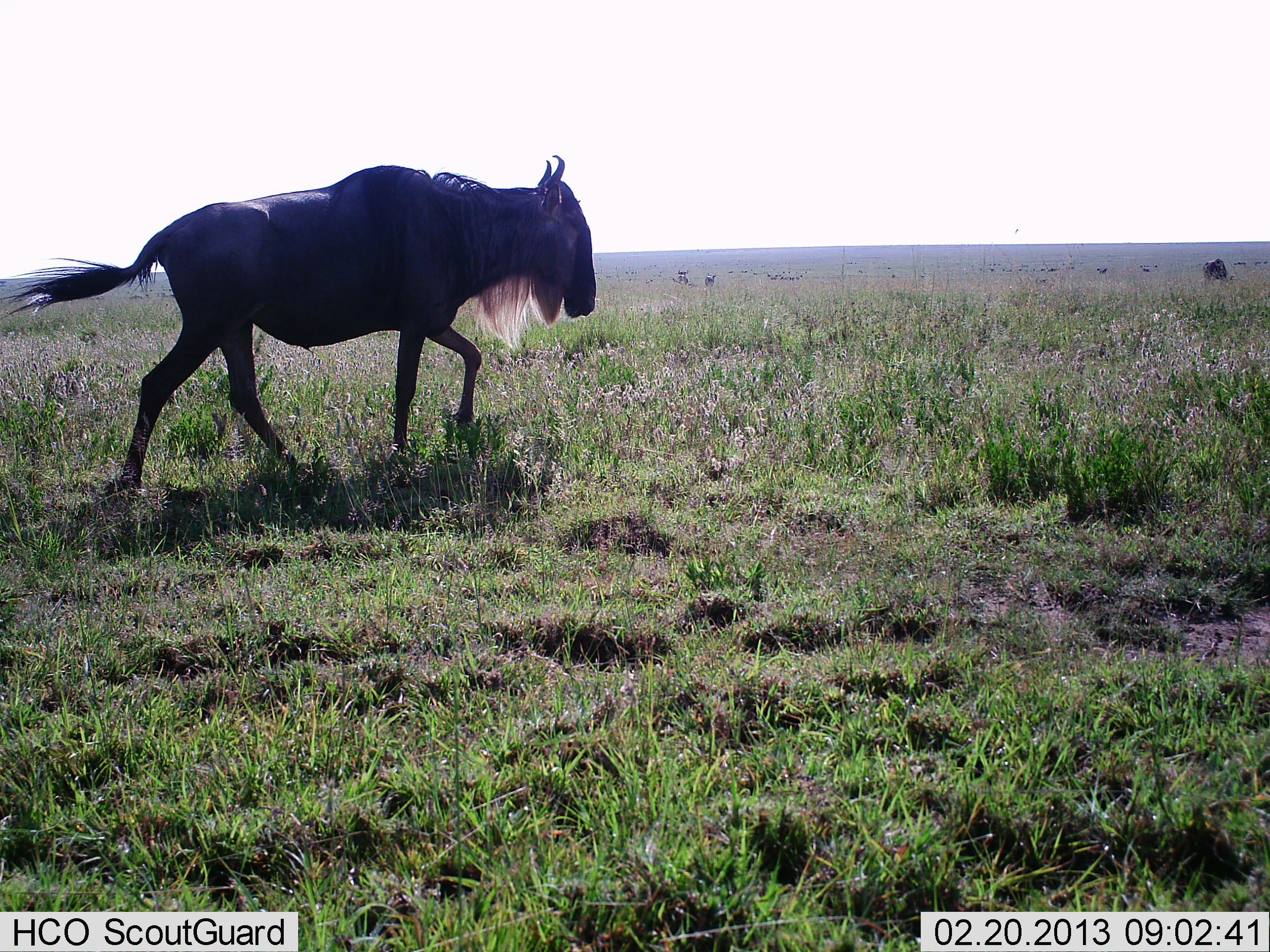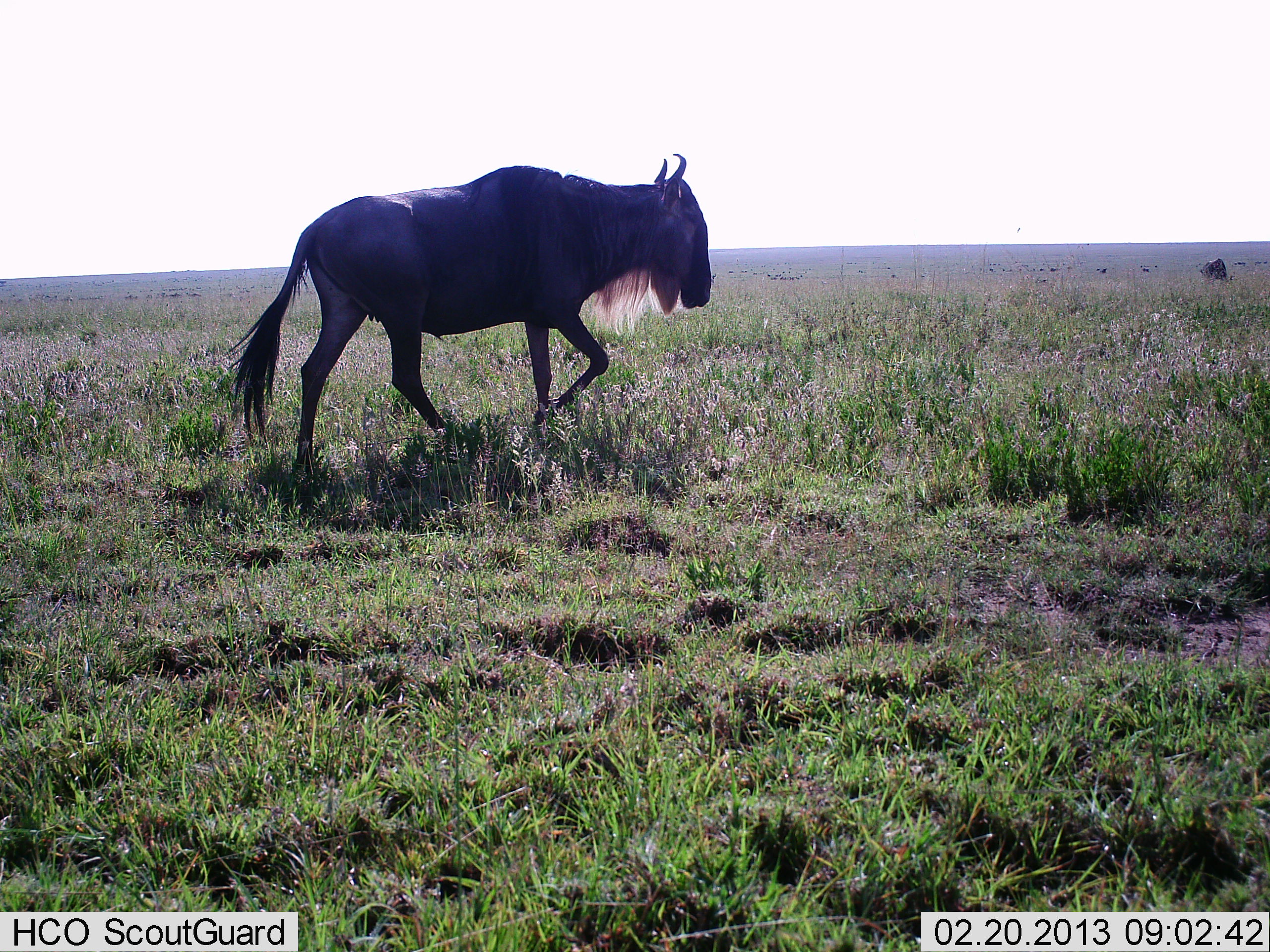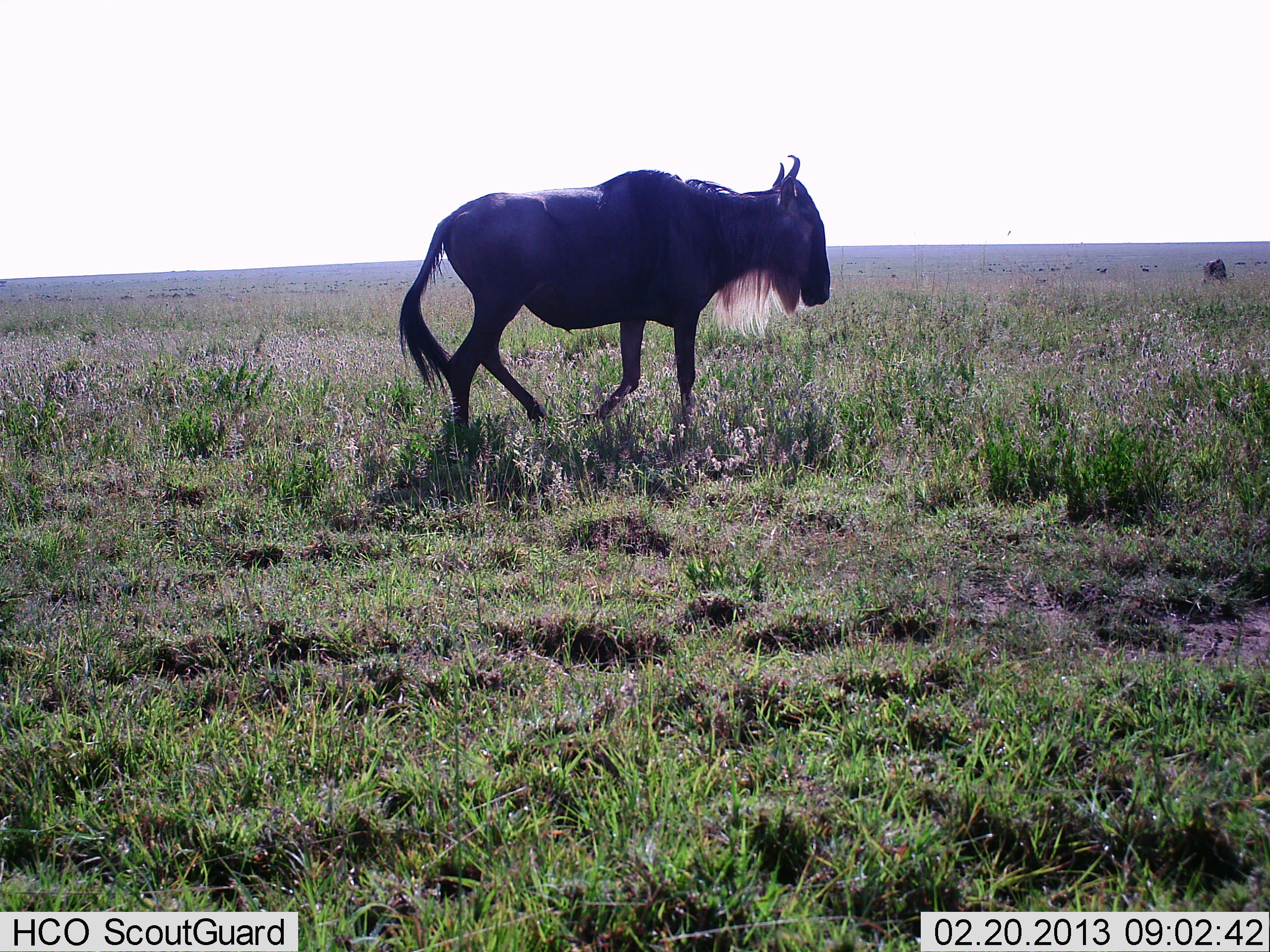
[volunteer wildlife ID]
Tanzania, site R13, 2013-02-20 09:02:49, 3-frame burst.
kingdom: Animalia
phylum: Chordata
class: Mammalia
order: Artiodactyla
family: Bovidae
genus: Connochaetes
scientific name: Connochaetes taurinus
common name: blue wildebeest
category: wildebeest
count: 1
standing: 21%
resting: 0%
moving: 100%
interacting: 0%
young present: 0%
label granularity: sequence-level